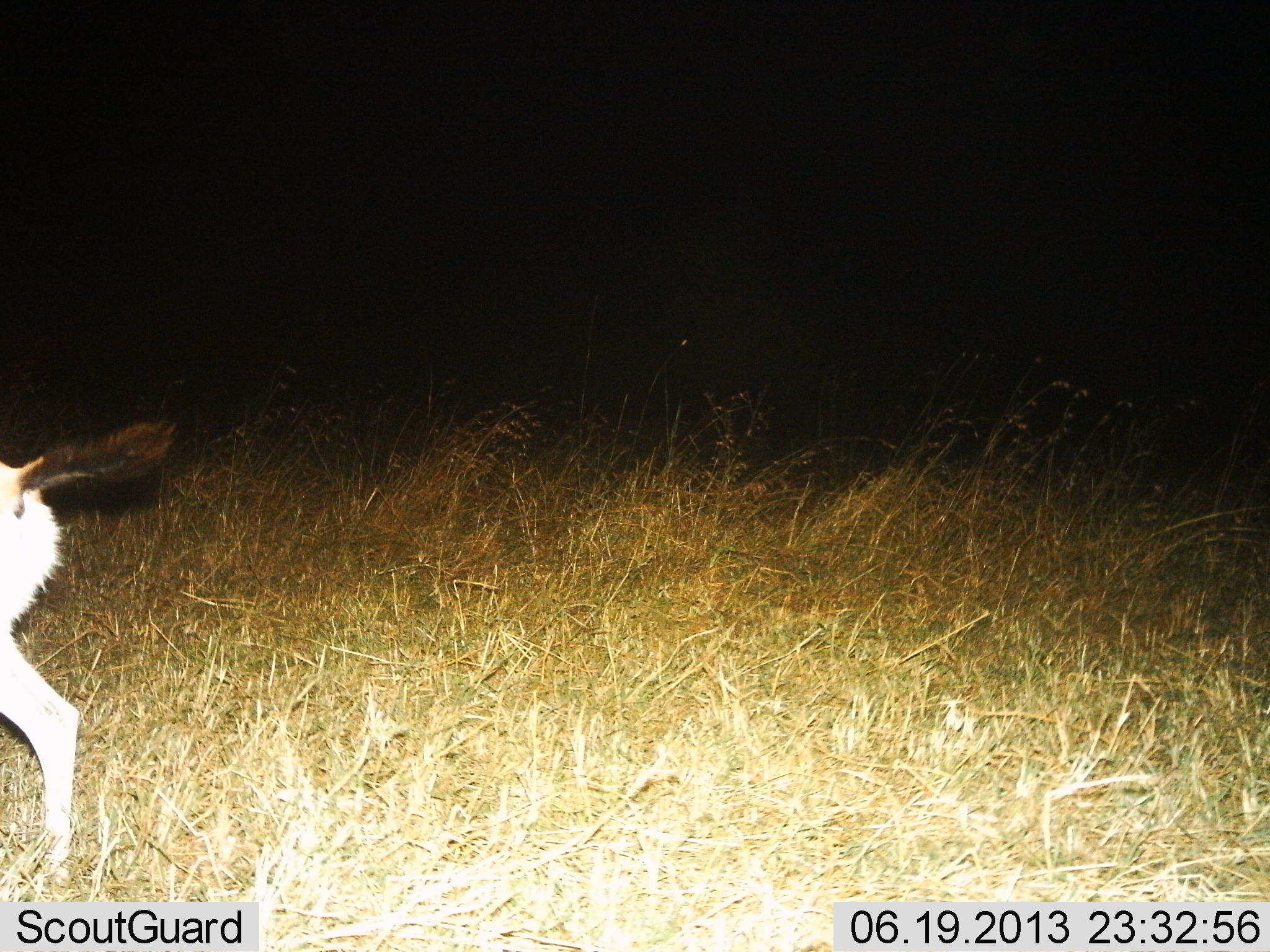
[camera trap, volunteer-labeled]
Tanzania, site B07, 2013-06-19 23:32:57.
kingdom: Animalia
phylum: Chordata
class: Mammalia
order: Artiodactyla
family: Bovidae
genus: Eudorcas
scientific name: Eudorcas thomsonii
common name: thomson's gazelle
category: gazellethomsons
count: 1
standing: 25%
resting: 0%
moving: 81%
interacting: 0%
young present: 0%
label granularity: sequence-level